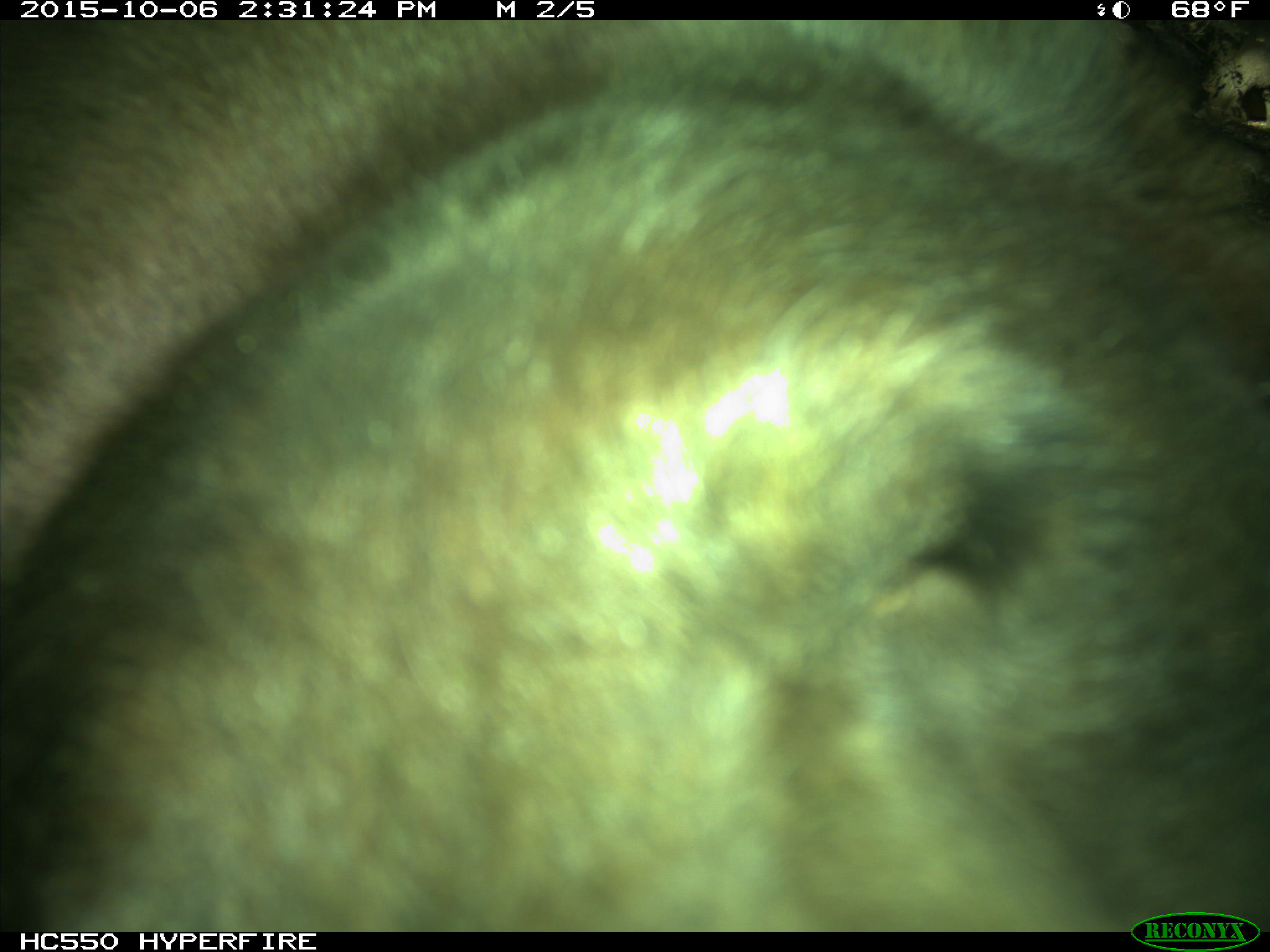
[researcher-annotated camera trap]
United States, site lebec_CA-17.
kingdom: Animalia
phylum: Chordata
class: Mammalia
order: Carnivora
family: Ursidae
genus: Ursus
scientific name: Ursus americanus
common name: american black bear